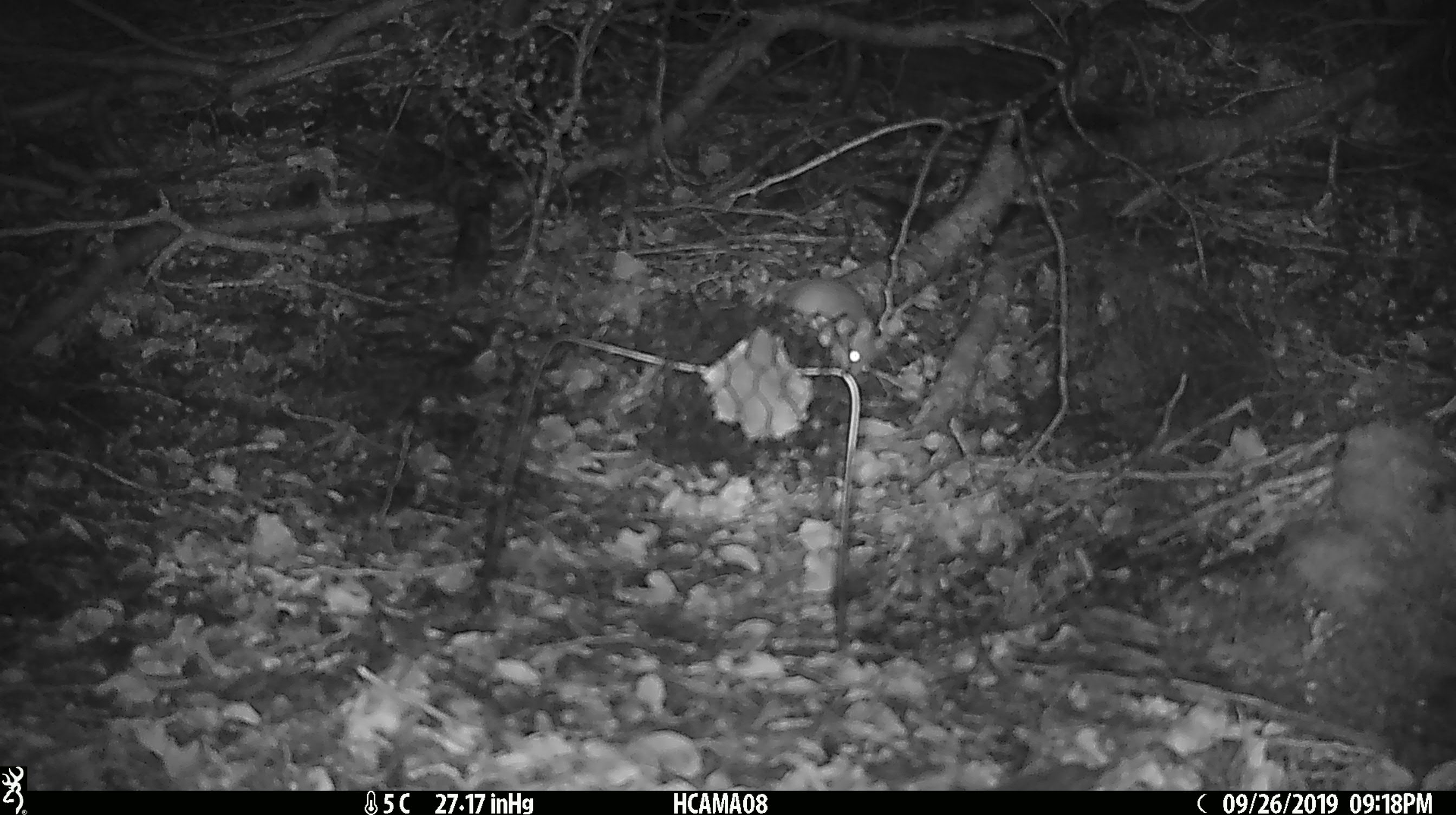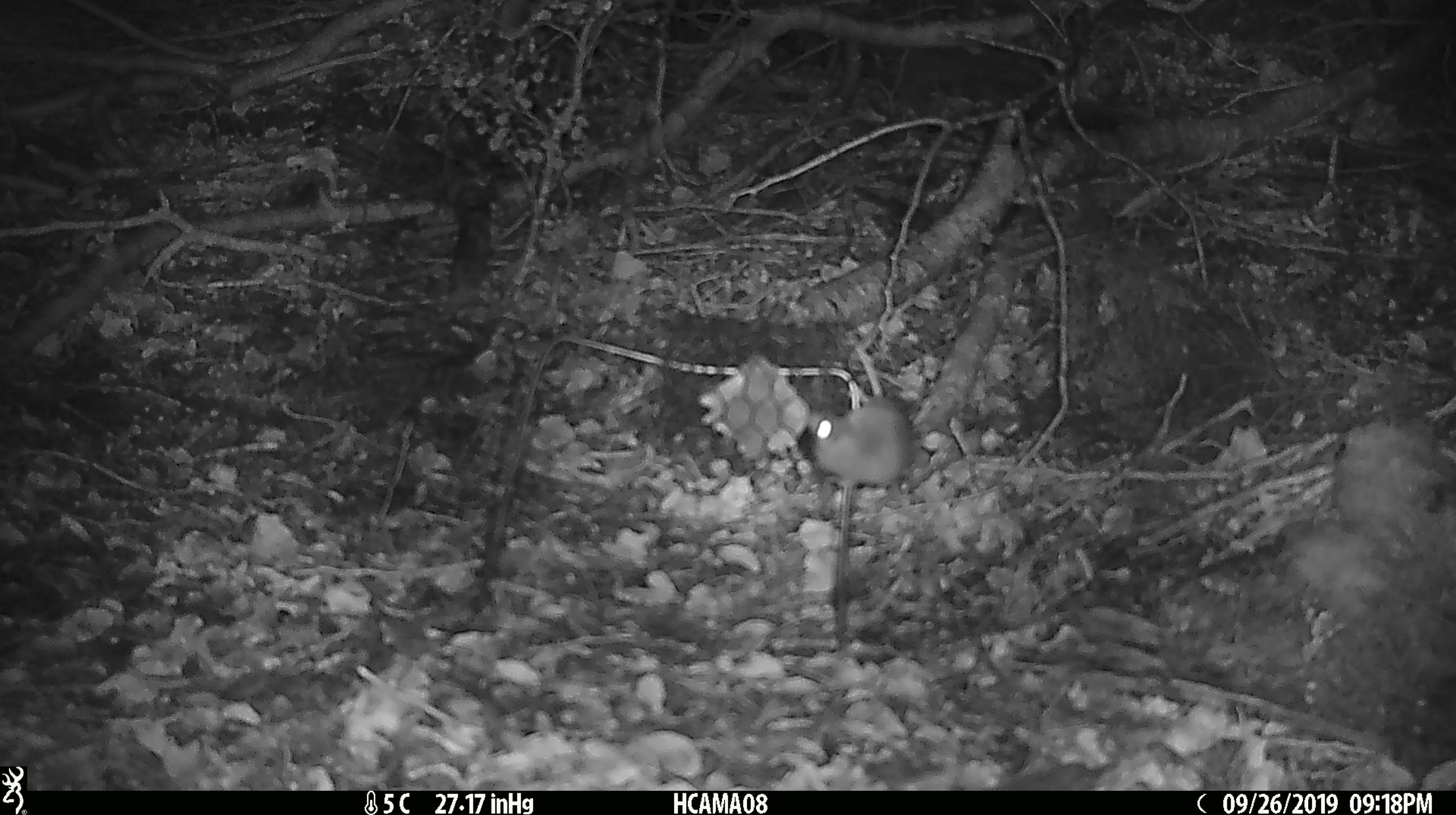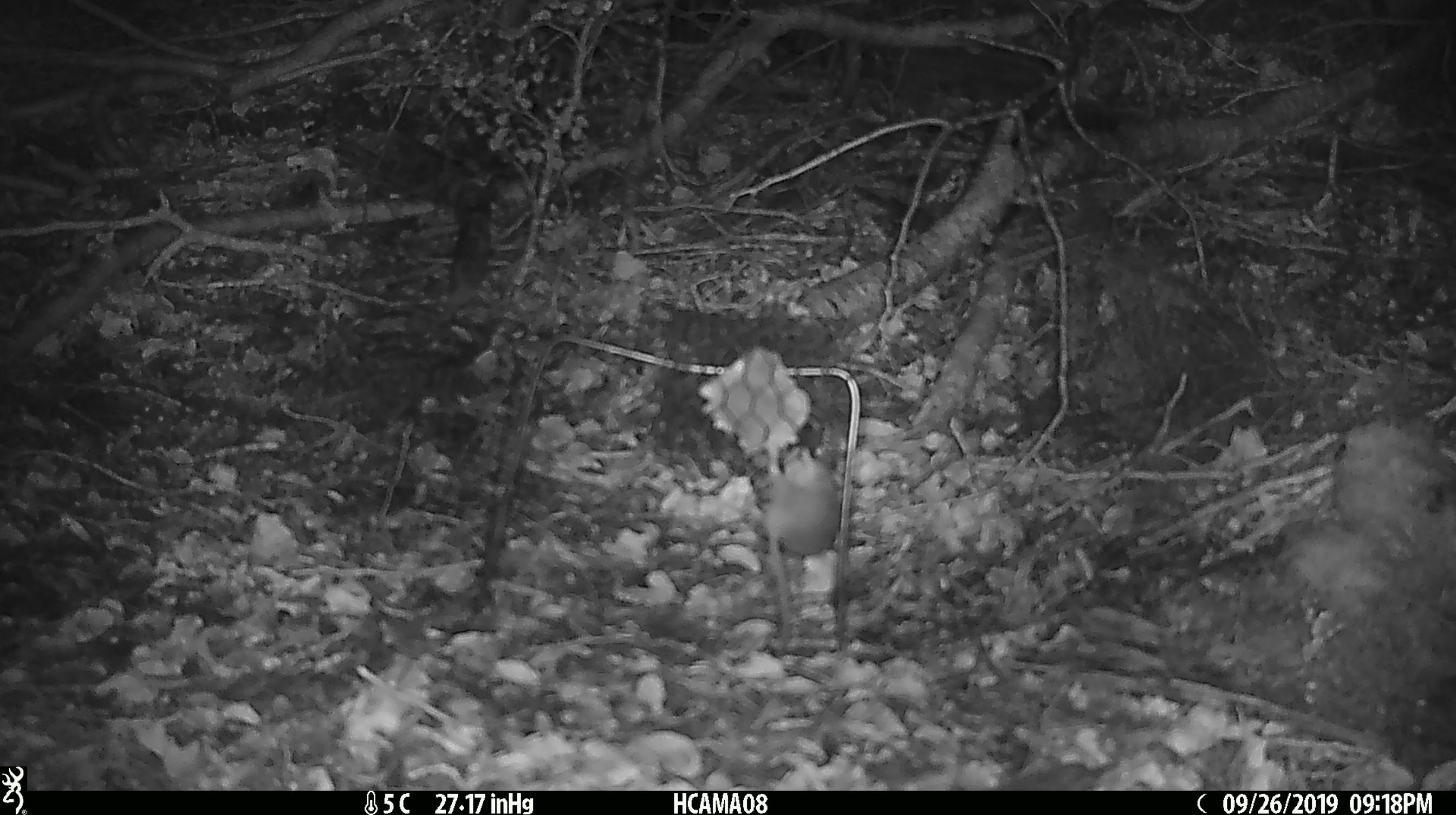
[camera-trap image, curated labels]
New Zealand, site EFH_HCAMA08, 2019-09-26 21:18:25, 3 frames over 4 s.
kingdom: Animalia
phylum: Chordata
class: Mammalia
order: Rodentia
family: Muridae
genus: Mus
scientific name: Mus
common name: mouse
Mouse (Mus).